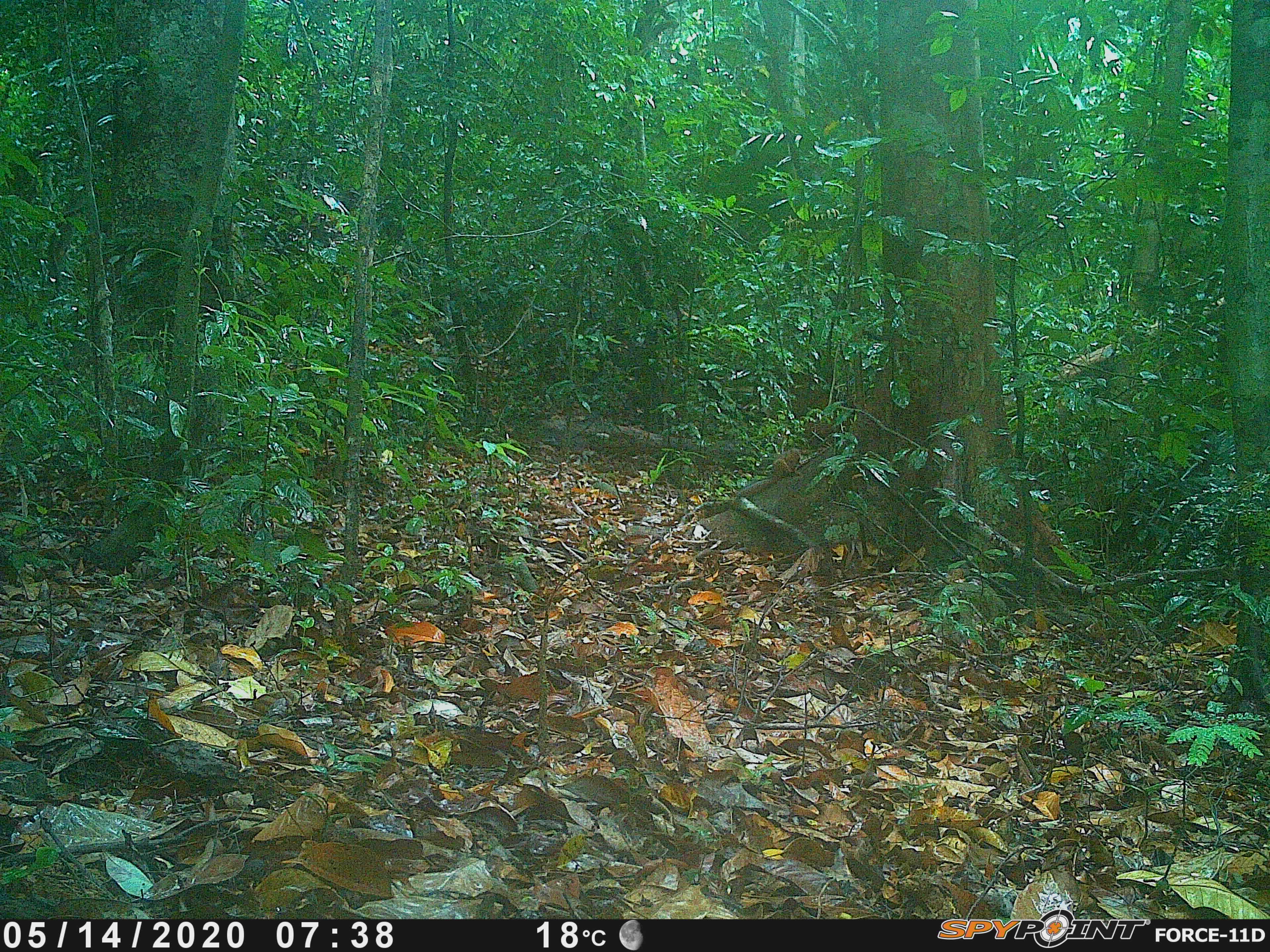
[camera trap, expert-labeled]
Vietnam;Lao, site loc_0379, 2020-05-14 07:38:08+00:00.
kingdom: Animalia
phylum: Chordata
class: Mammalia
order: Rodentia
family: Sciuridae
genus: Dremomys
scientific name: Dremomys rufigenis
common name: red-cheeked squirrel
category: red cheeked squirrel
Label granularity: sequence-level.